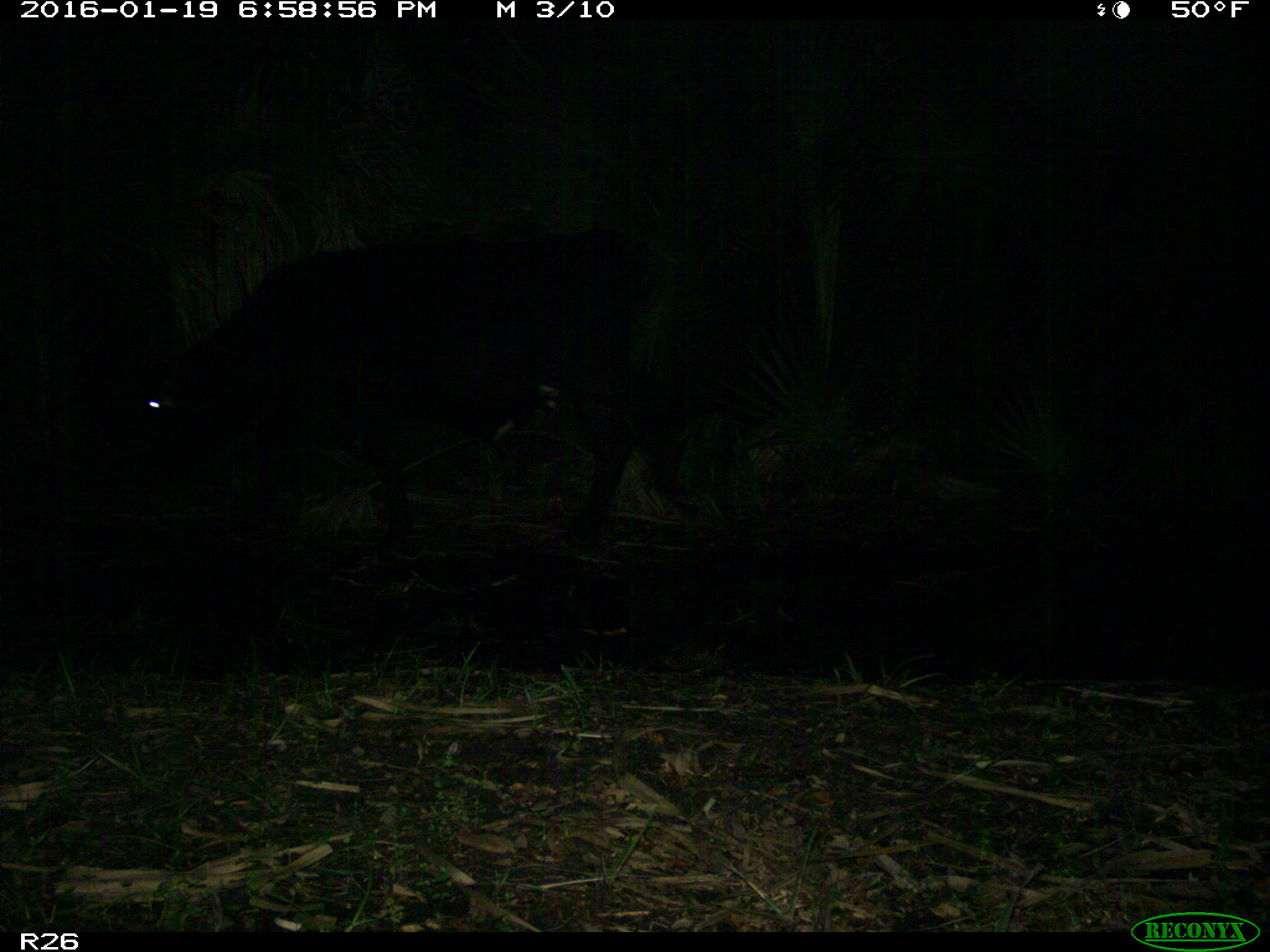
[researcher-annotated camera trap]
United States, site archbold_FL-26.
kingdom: Animalia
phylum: Chordata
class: Mammalia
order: Artiodactyla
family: Bovidae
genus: Bos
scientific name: Bos taurus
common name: domestic cow